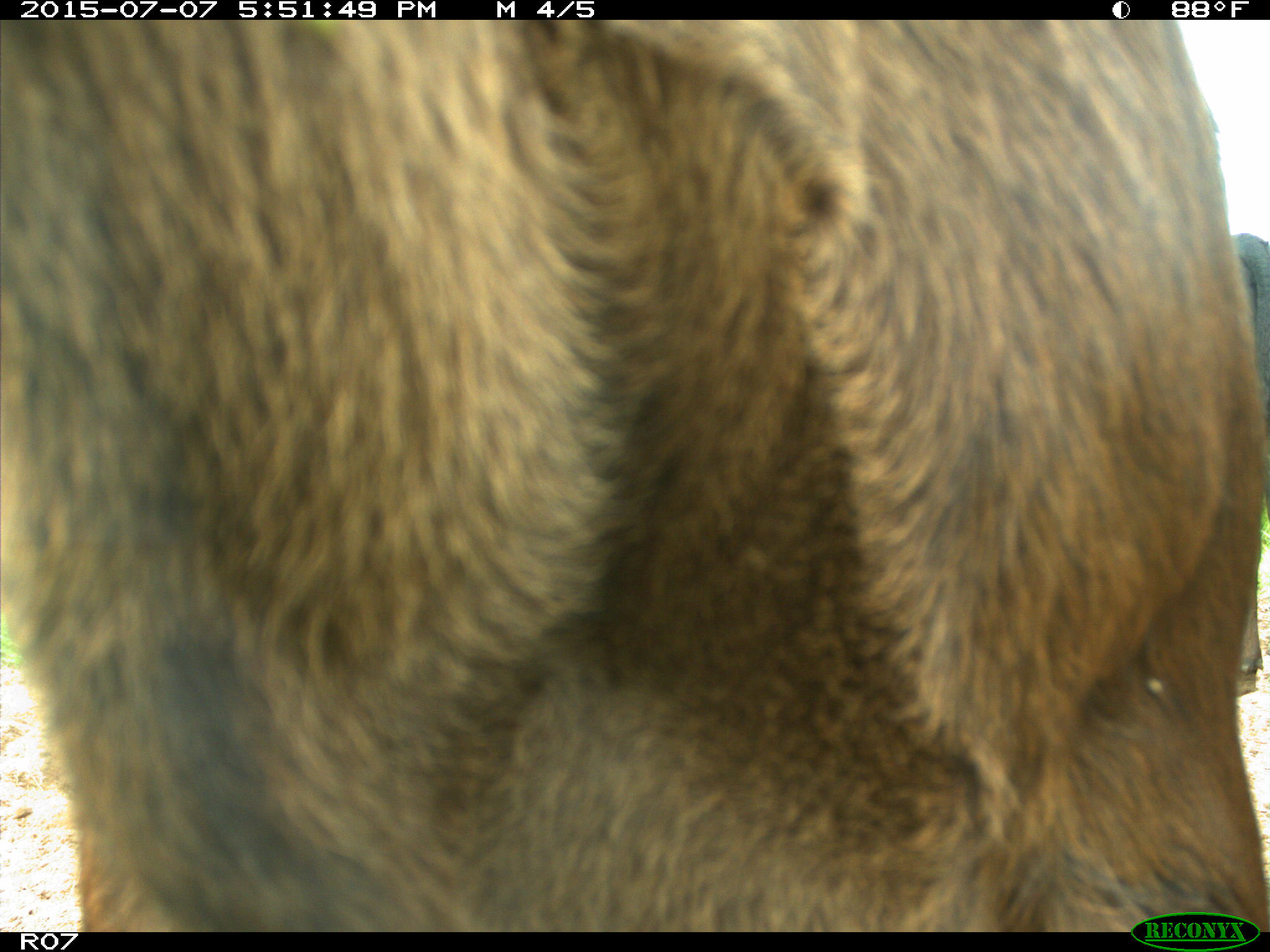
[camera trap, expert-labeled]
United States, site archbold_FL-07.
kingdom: Animalia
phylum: Chordata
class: Mammalia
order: Artiodactyla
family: Bovidae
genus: Bos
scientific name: Bos taurus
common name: domestic cow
Bos taurus (domestic cow).